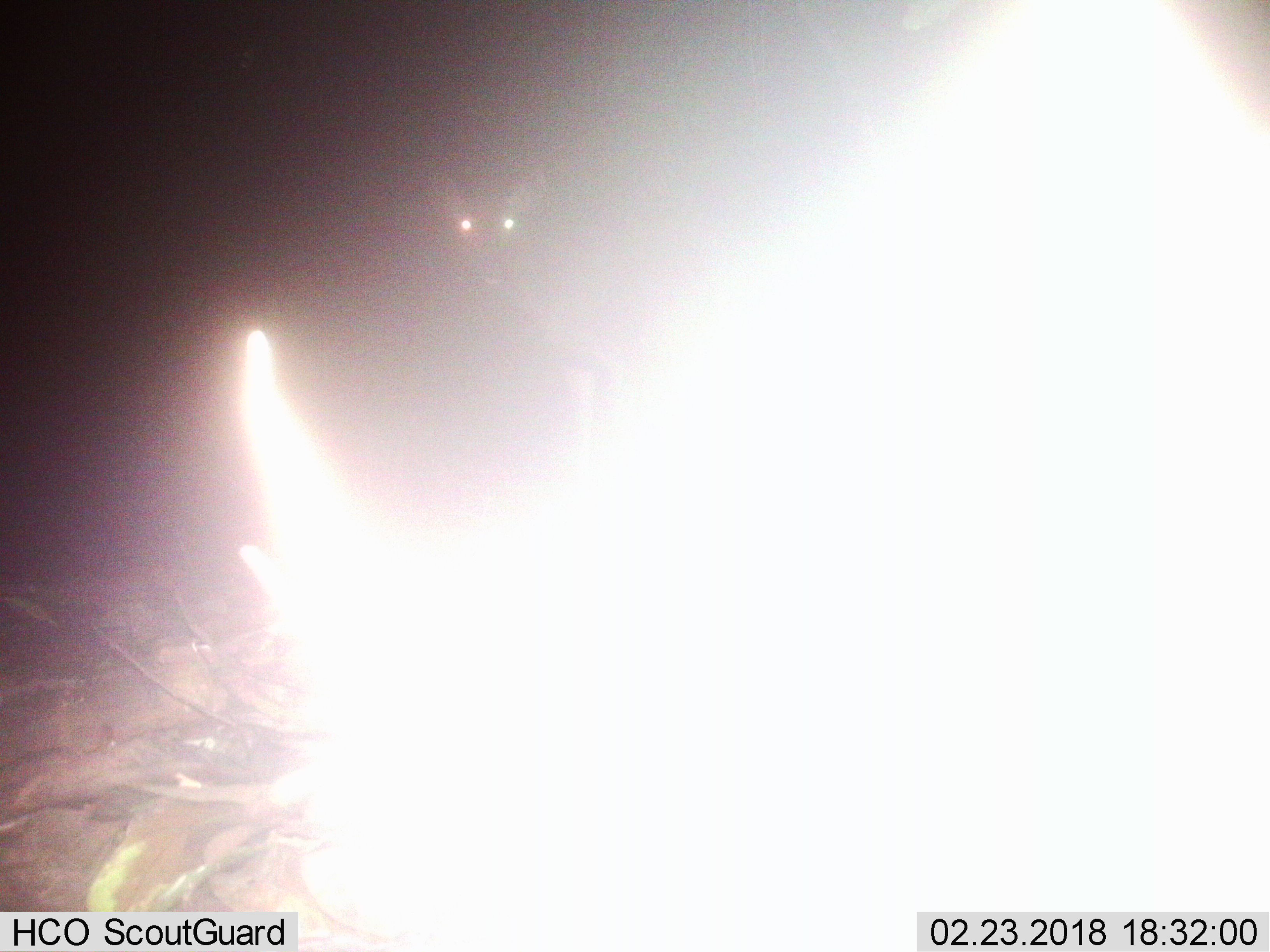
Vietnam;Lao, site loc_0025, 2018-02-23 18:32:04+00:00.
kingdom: Animalia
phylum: Chordata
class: Mammalia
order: Artiodactyla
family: Cervidae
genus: Rusa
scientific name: Rusa unicolor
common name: sambar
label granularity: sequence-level